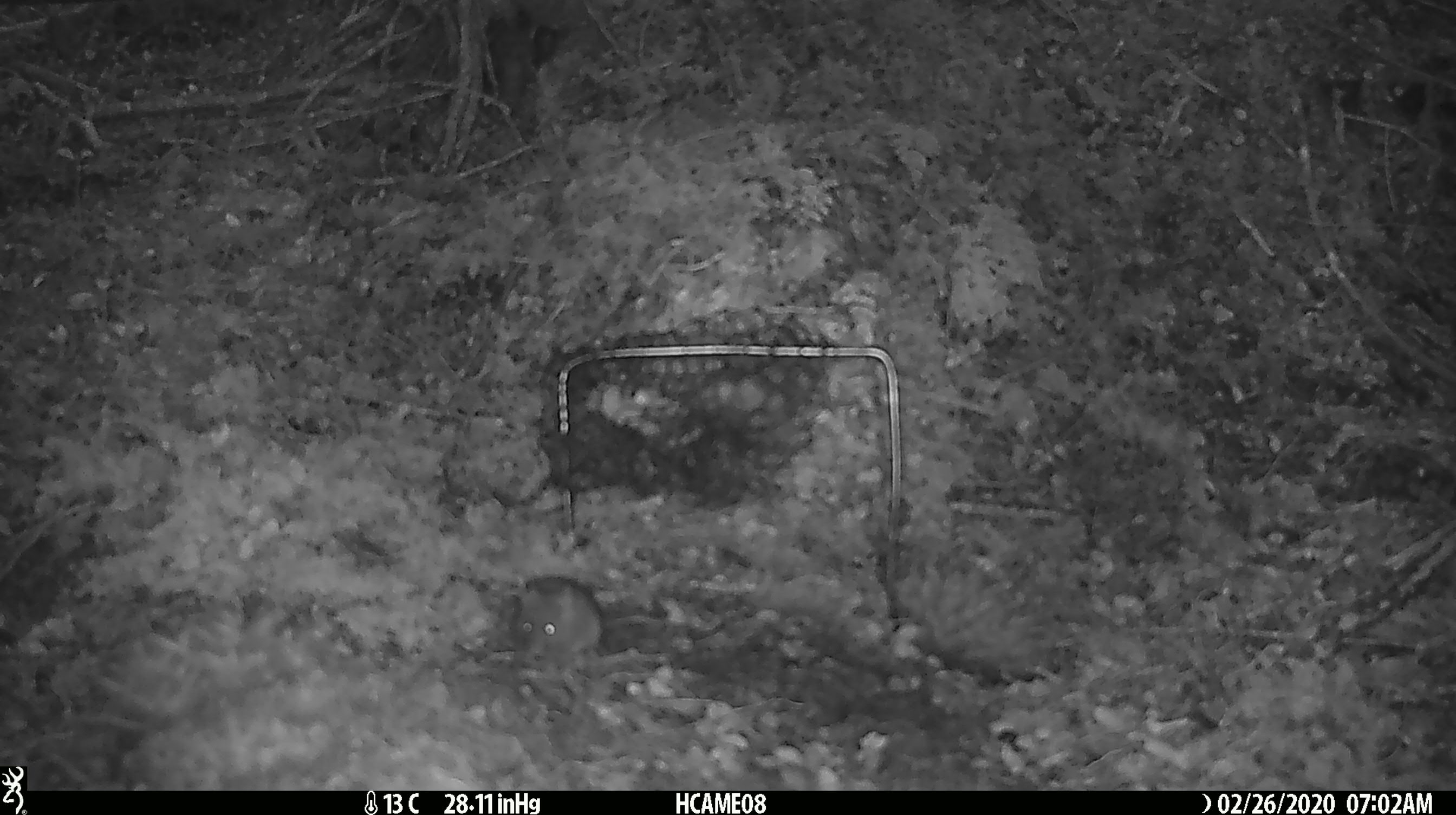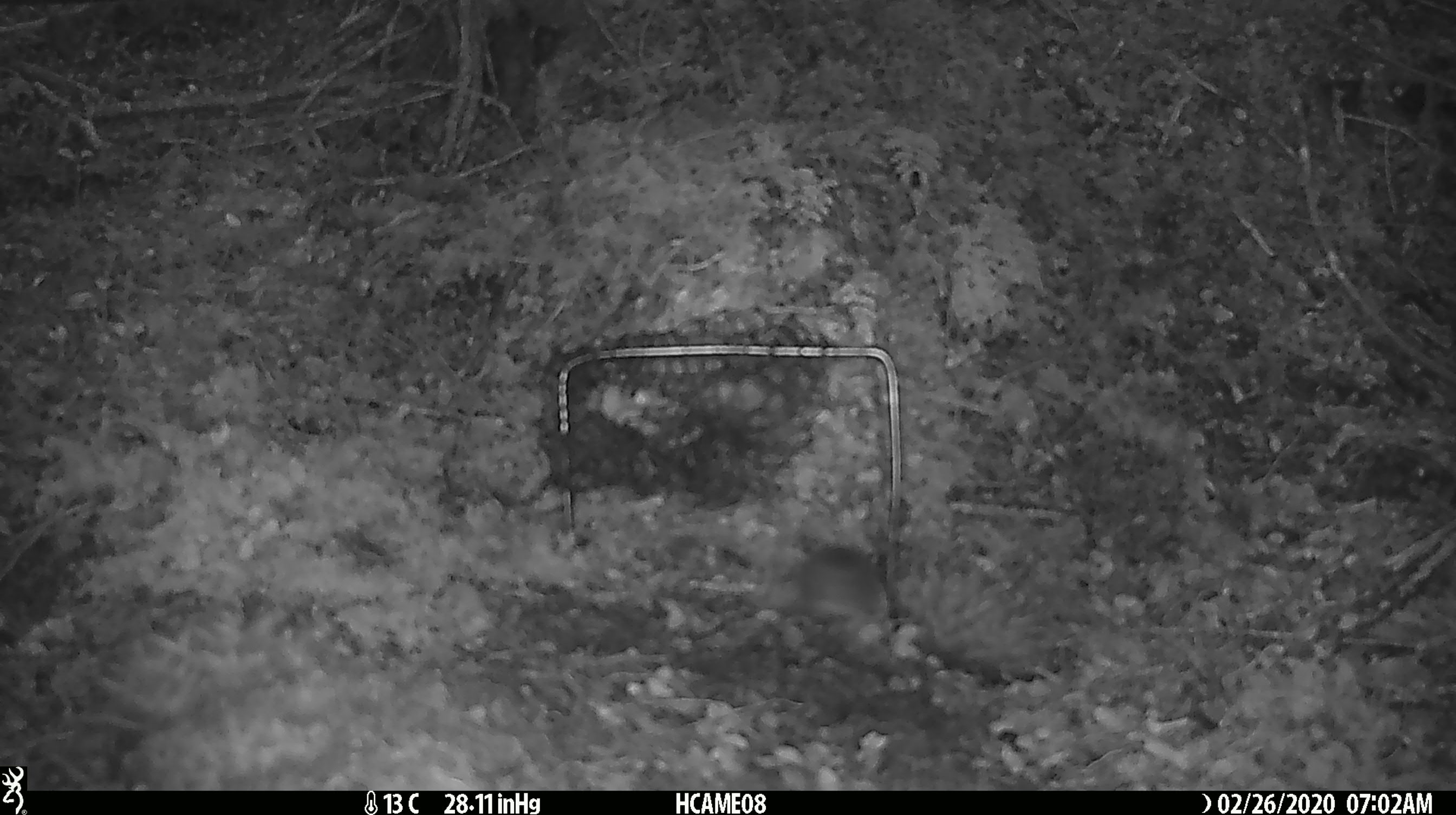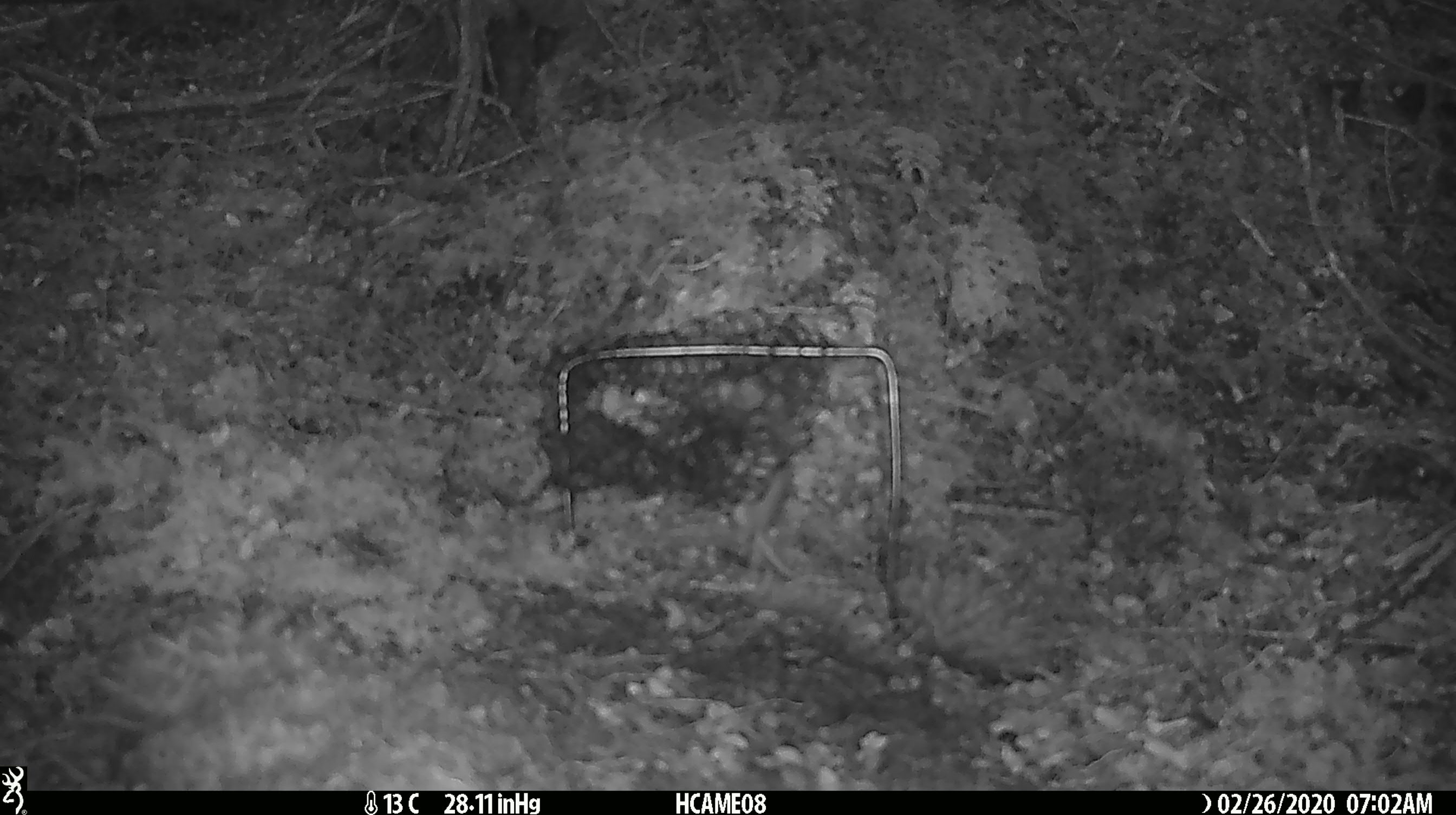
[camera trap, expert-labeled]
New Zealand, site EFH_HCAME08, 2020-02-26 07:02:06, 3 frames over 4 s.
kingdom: Animalia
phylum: Chordata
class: Mammalia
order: Rodentia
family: Muridae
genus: Mus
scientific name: Mus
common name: mouse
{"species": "mouse (Mus)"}